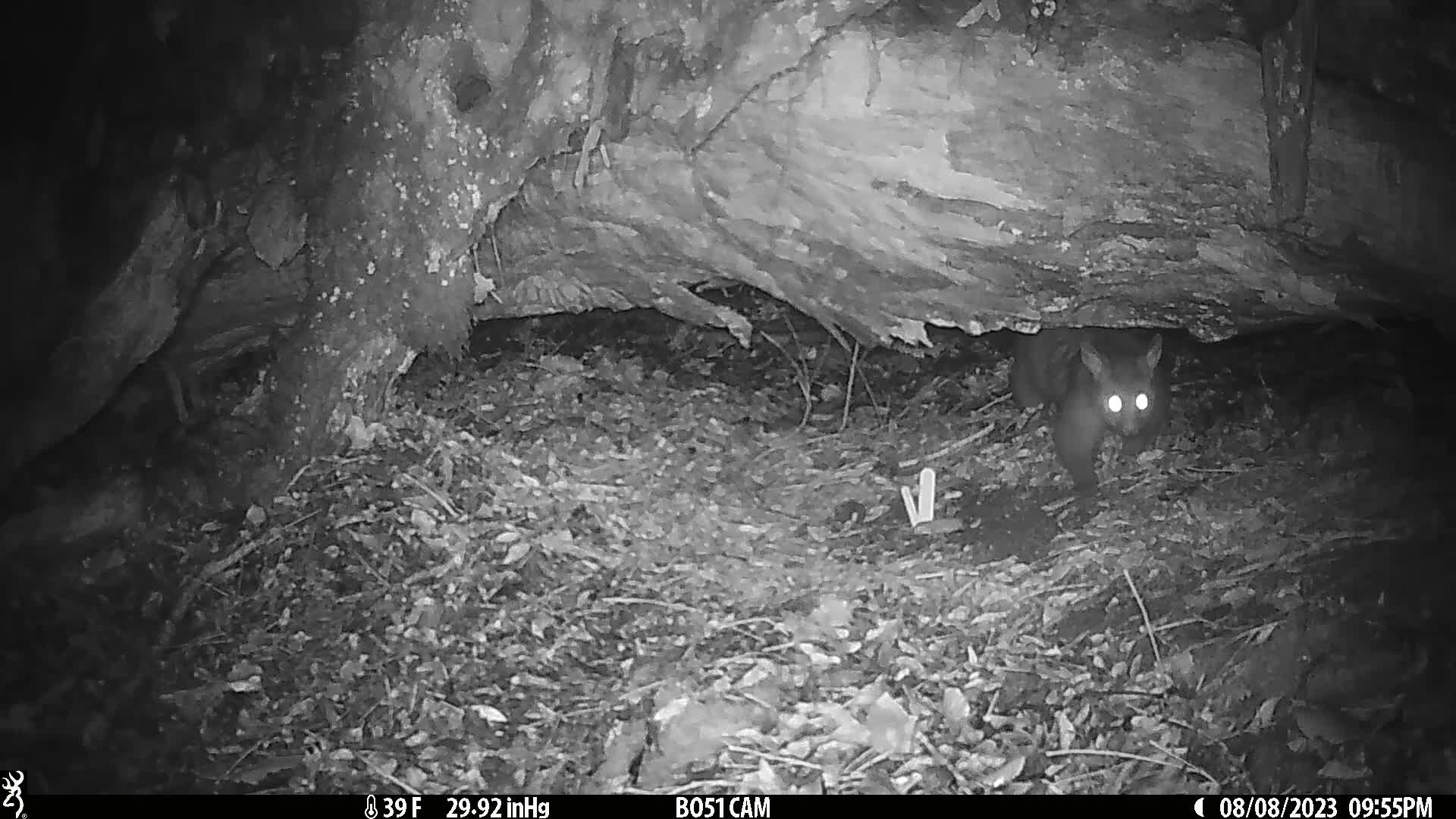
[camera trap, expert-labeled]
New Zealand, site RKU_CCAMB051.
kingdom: Animalia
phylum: Chordata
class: Mammalia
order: Diprotodontia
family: Phalangeridae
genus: Trichosurus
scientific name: Trichosurus vulpecula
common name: common brushtail possum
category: possum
Possum (common brushtail possum) (Trichosurus vulpecula).